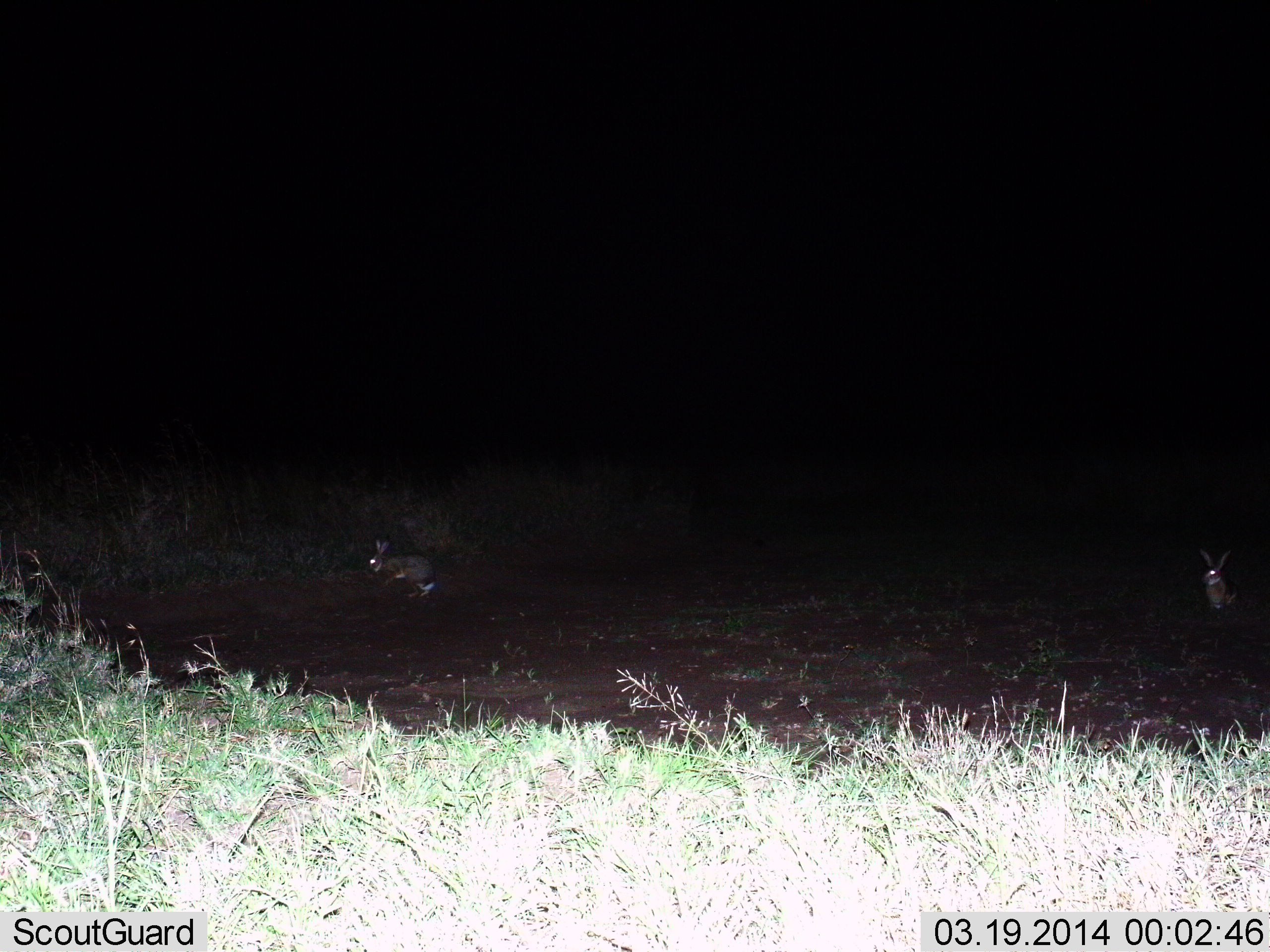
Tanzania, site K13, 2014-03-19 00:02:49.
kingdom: Animalia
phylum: Chordata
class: Mammalia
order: Lagomorpha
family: Leporidae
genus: Lepus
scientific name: Lepus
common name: hare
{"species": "hare (Lepus)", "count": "2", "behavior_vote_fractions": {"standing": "40%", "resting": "20%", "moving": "80%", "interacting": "0%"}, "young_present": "0%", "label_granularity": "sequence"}